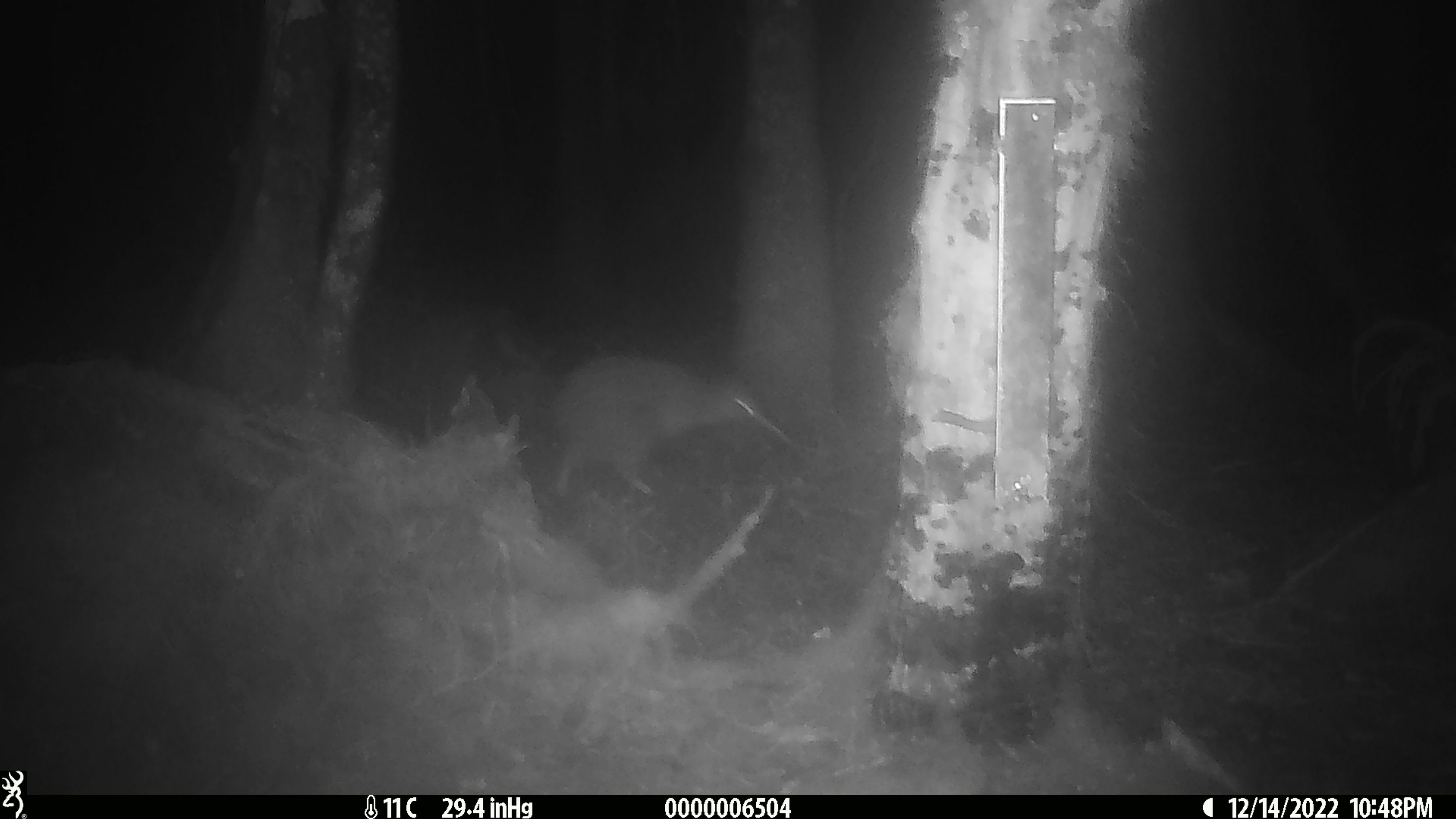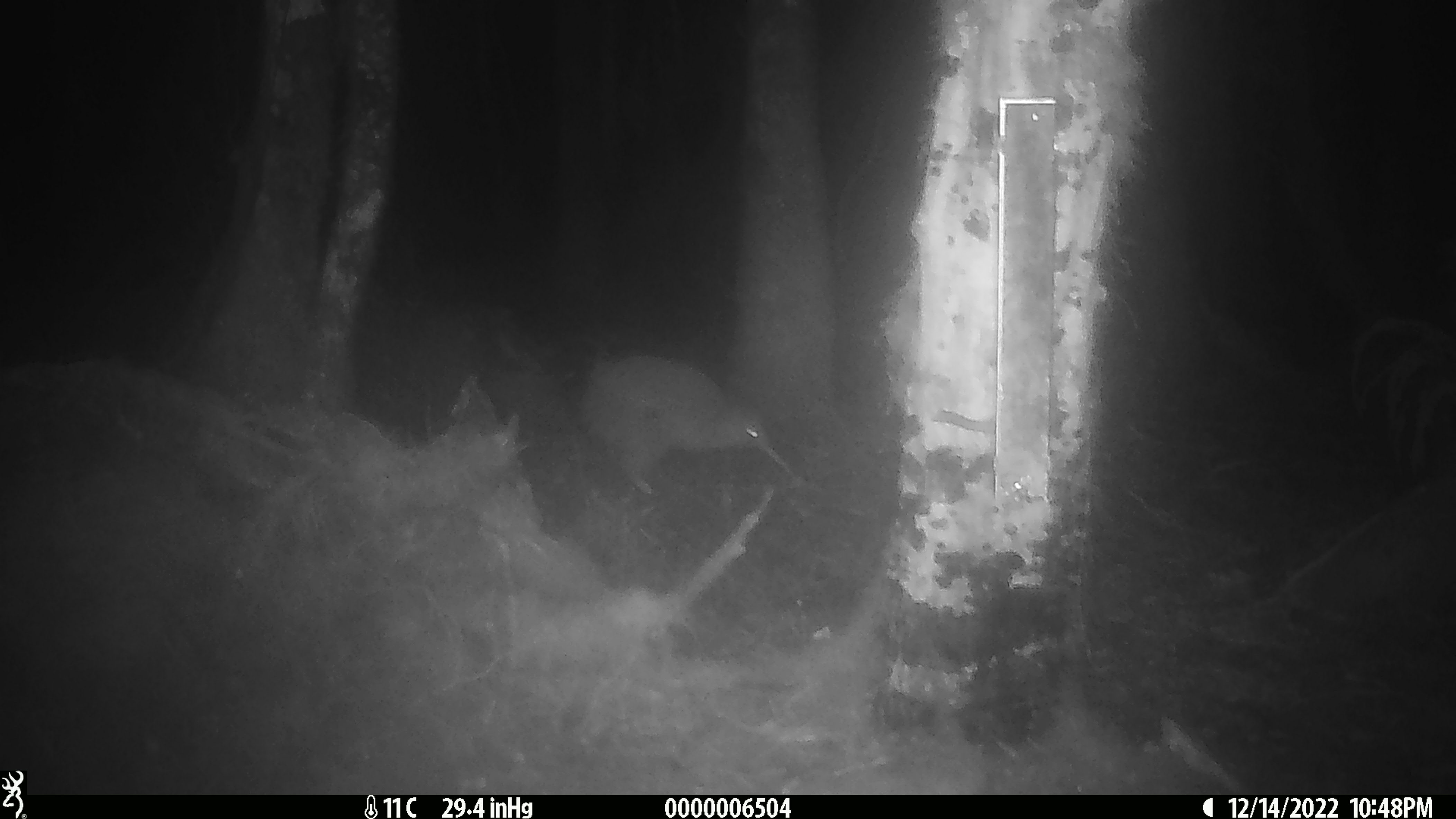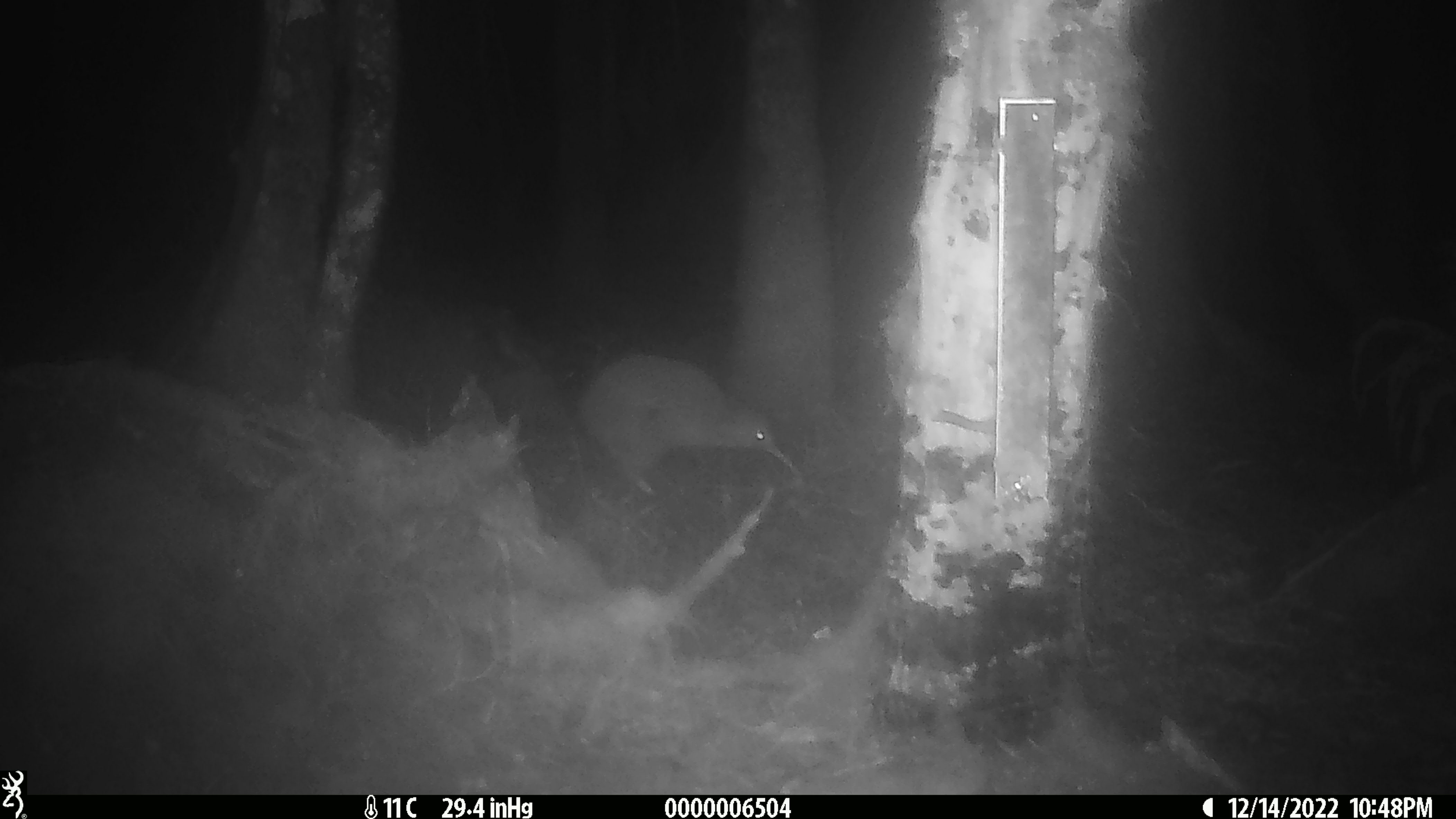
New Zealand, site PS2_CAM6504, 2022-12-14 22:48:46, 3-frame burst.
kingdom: Animalia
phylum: Chordata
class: Aves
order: Apterygiformes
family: Apterygidae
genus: Apteryx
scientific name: Apteryx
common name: kiwi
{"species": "kiwi (Apteryx)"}